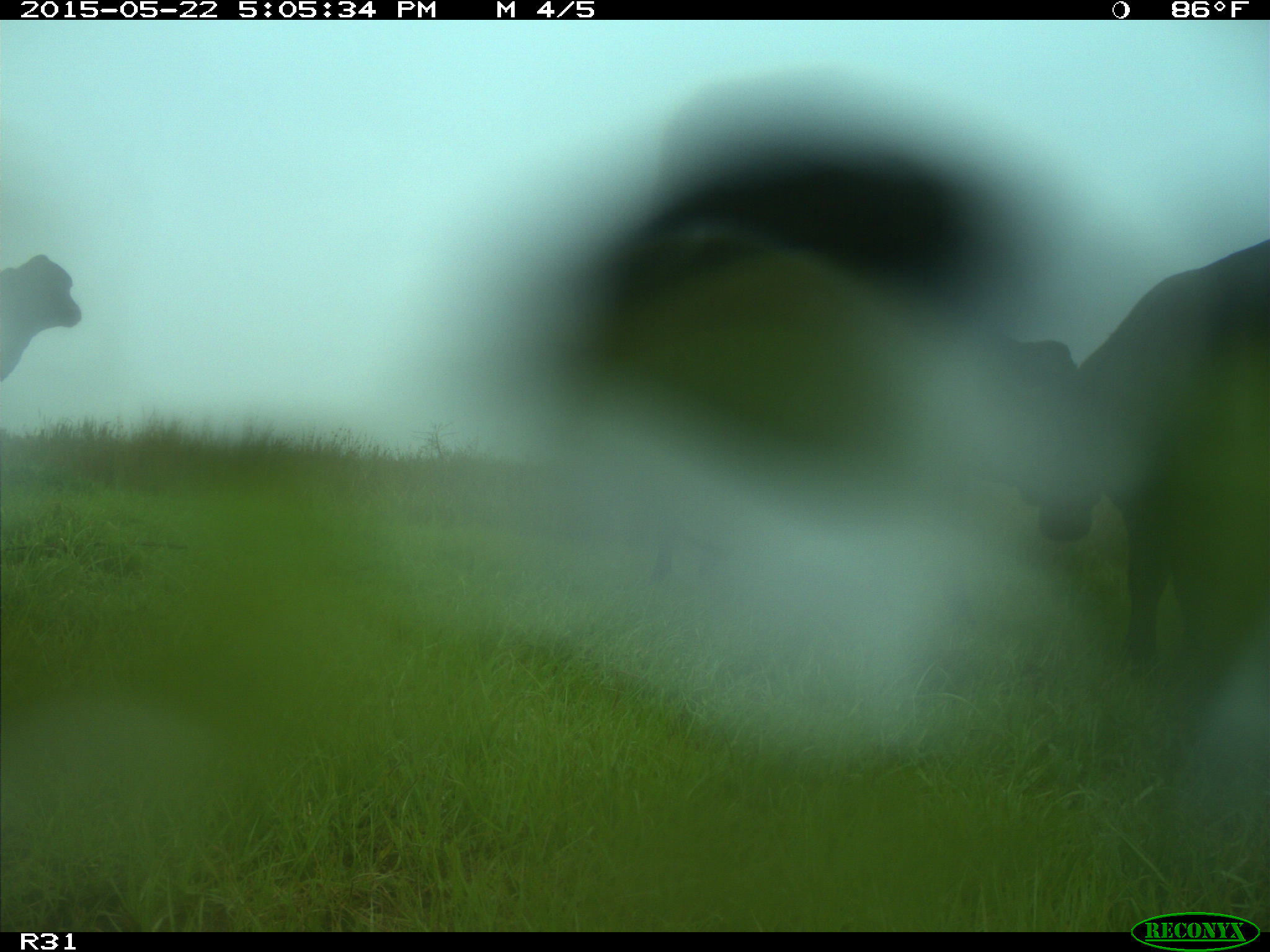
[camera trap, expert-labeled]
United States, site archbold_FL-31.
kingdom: Animalia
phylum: Chordata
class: Mammalia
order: Artiodactyla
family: Bovidae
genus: Bos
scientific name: Bos taurus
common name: domestic cow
Bos taurus (domestic cow).